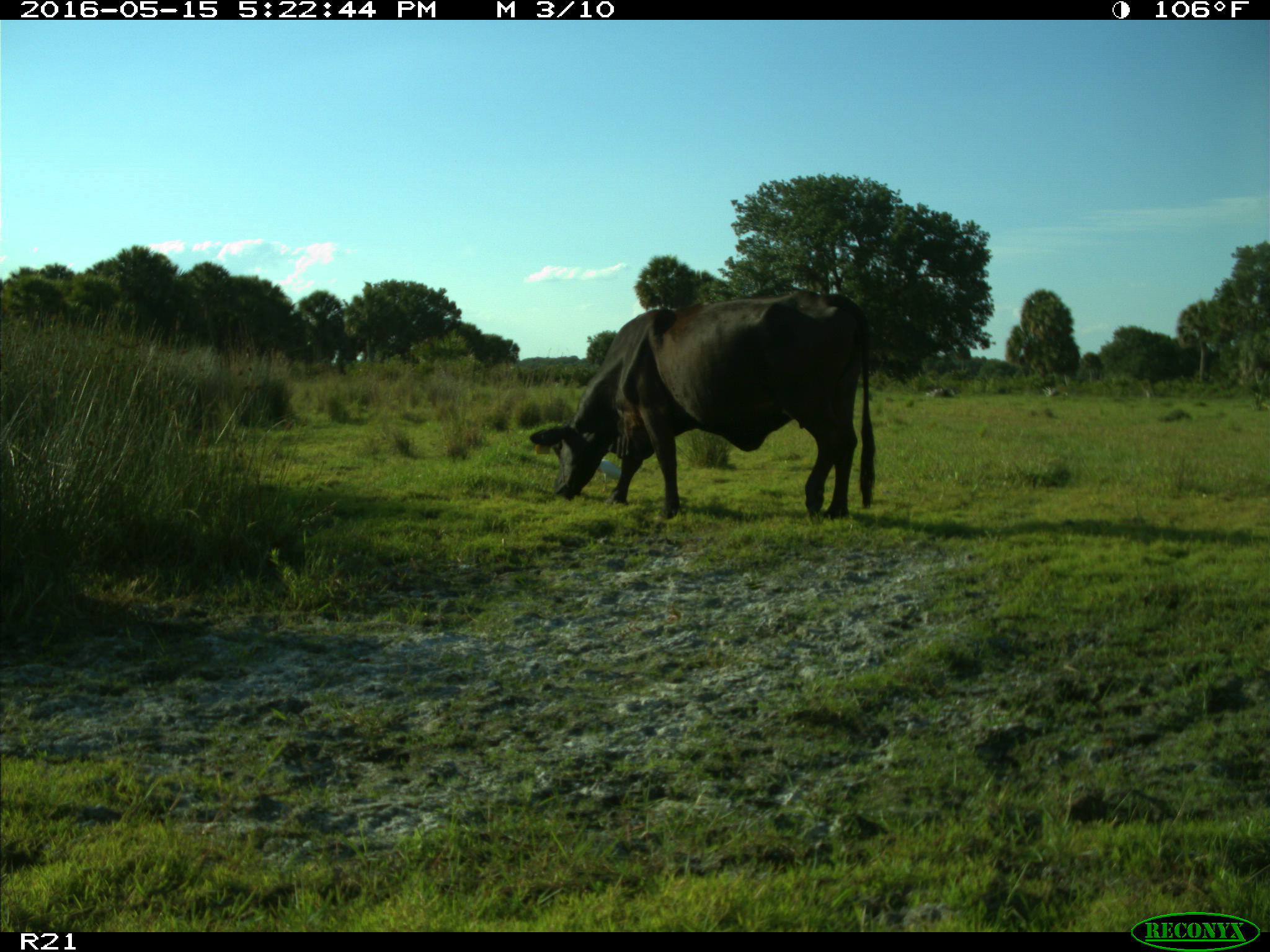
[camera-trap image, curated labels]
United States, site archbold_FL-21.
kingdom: Animalia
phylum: Chordata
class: Mammalia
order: Artiodactyla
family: Bovidae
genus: Bos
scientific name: Bos taurus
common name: domestic cow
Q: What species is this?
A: Bos taurus (domestic cow).